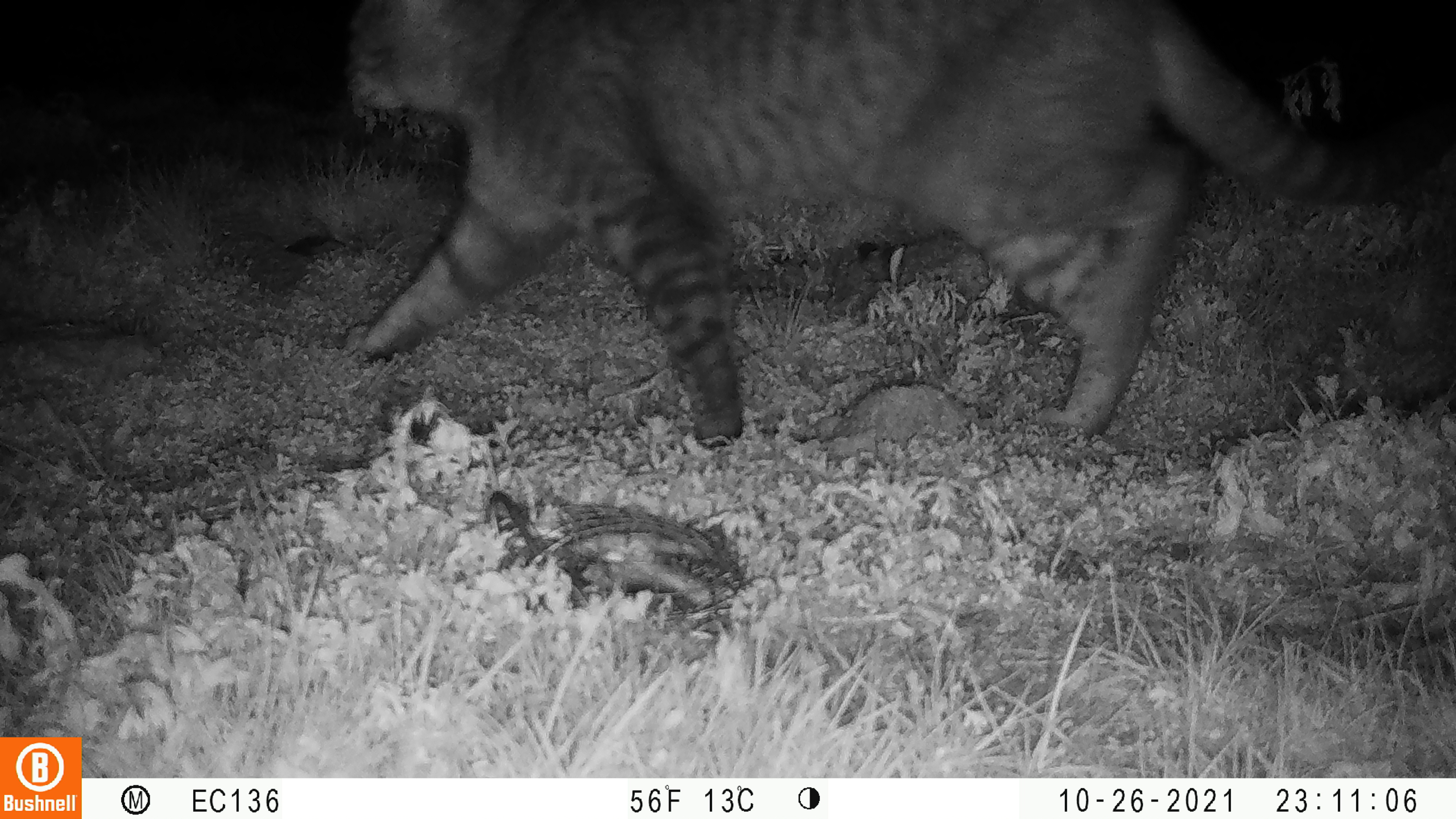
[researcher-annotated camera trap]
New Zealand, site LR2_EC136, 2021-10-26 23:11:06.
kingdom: Animalia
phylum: Chordata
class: Mammalia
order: Carnivora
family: Felidae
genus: Felis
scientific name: Felis catus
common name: domestic cat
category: cat